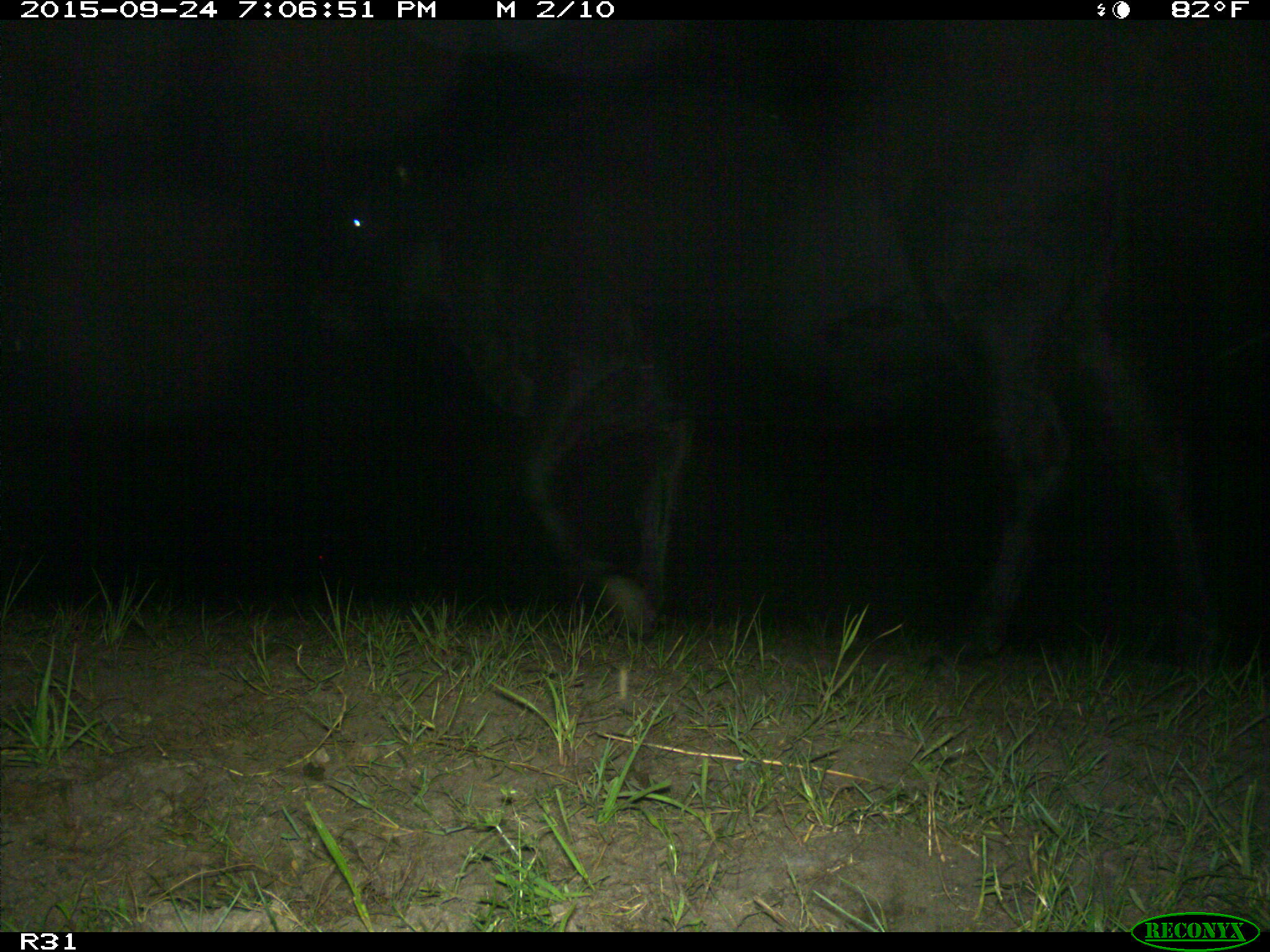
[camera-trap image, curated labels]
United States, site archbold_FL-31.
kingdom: Animalia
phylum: Chordata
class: Mammalia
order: Artiodactyla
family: Bovidae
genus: Bos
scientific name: Bos taurus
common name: domestic cow